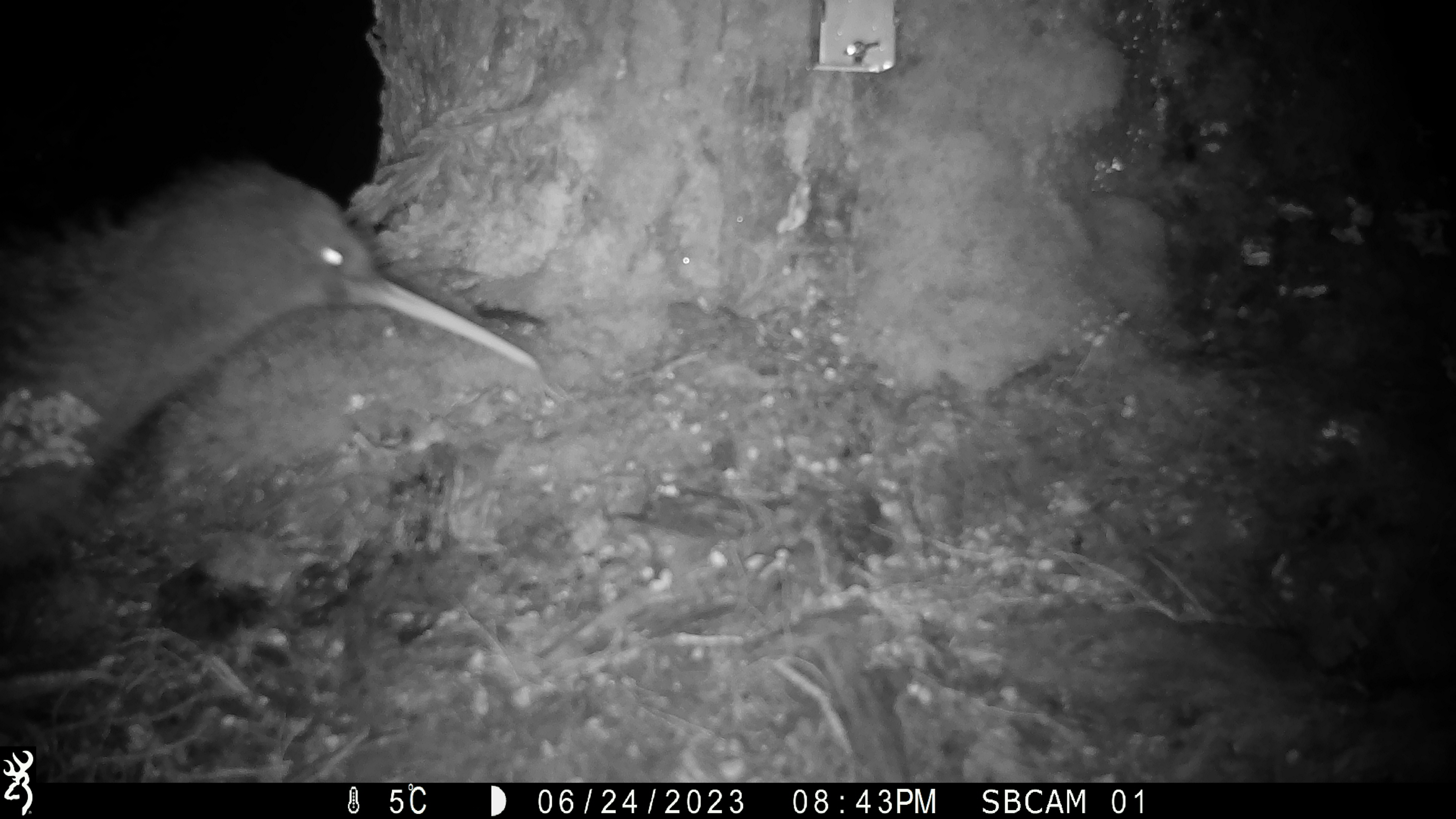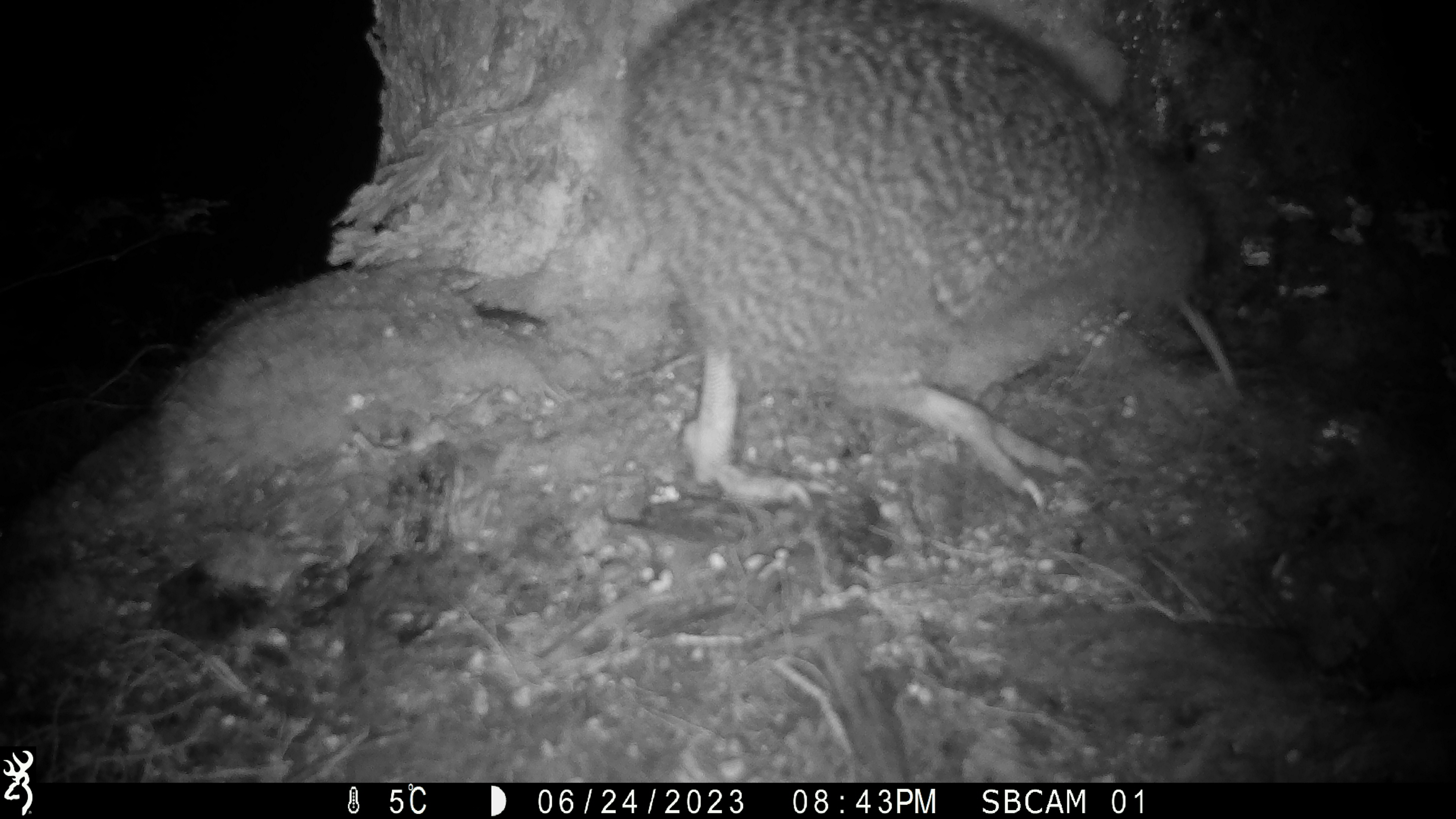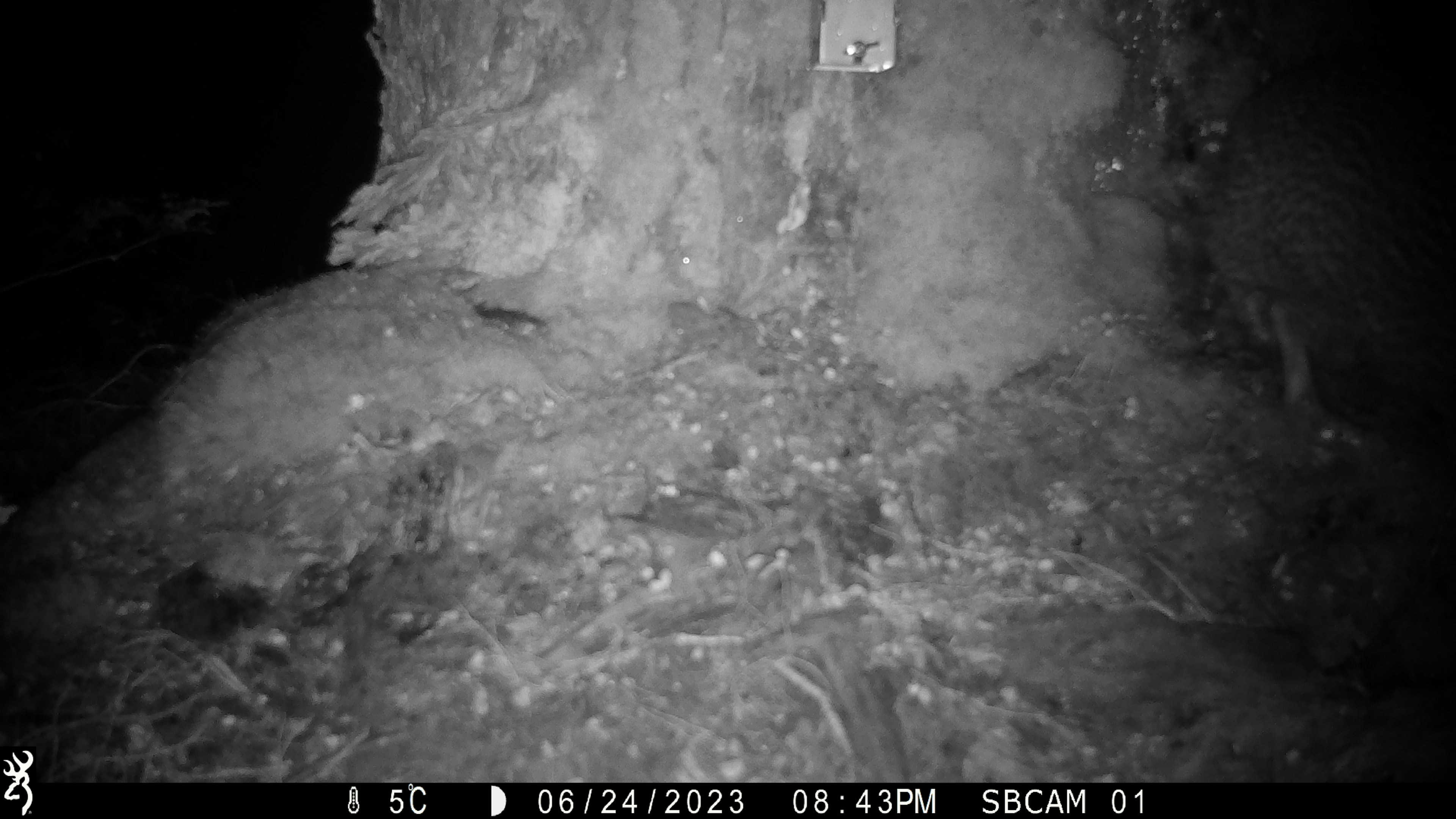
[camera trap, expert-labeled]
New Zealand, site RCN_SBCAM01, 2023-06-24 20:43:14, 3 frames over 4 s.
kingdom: Animalia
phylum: Chordata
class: Aves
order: Apterygiformes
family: Apterygidae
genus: Apteryx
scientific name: Apteryx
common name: kiwi